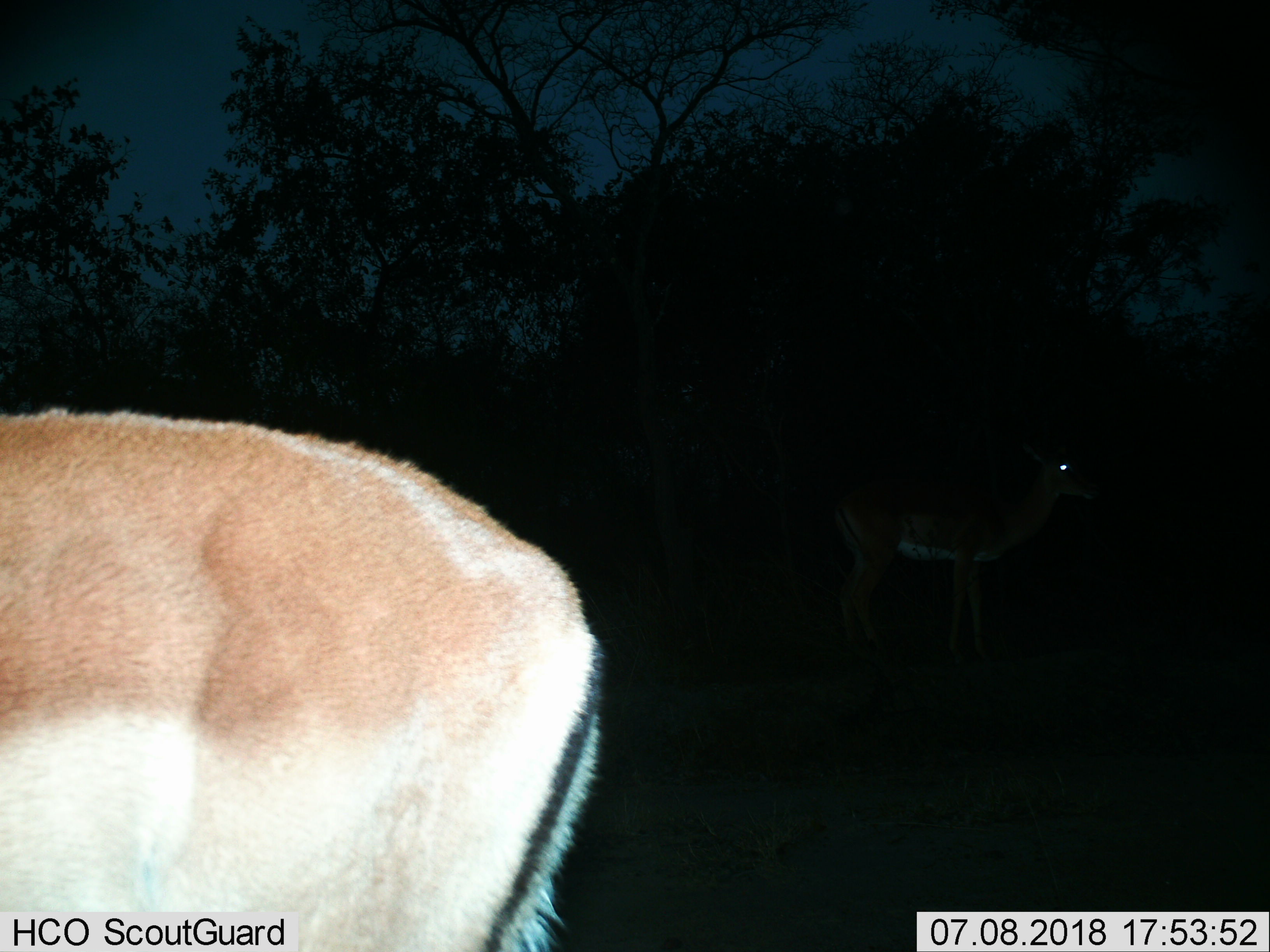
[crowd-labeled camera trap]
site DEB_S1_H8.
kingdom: Animalia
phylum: Chordata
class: Mammalia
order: Artiodactyla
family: Bovidae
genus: Aepyceros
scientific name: Aepyceros melampus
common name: impala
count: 2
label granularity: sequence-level